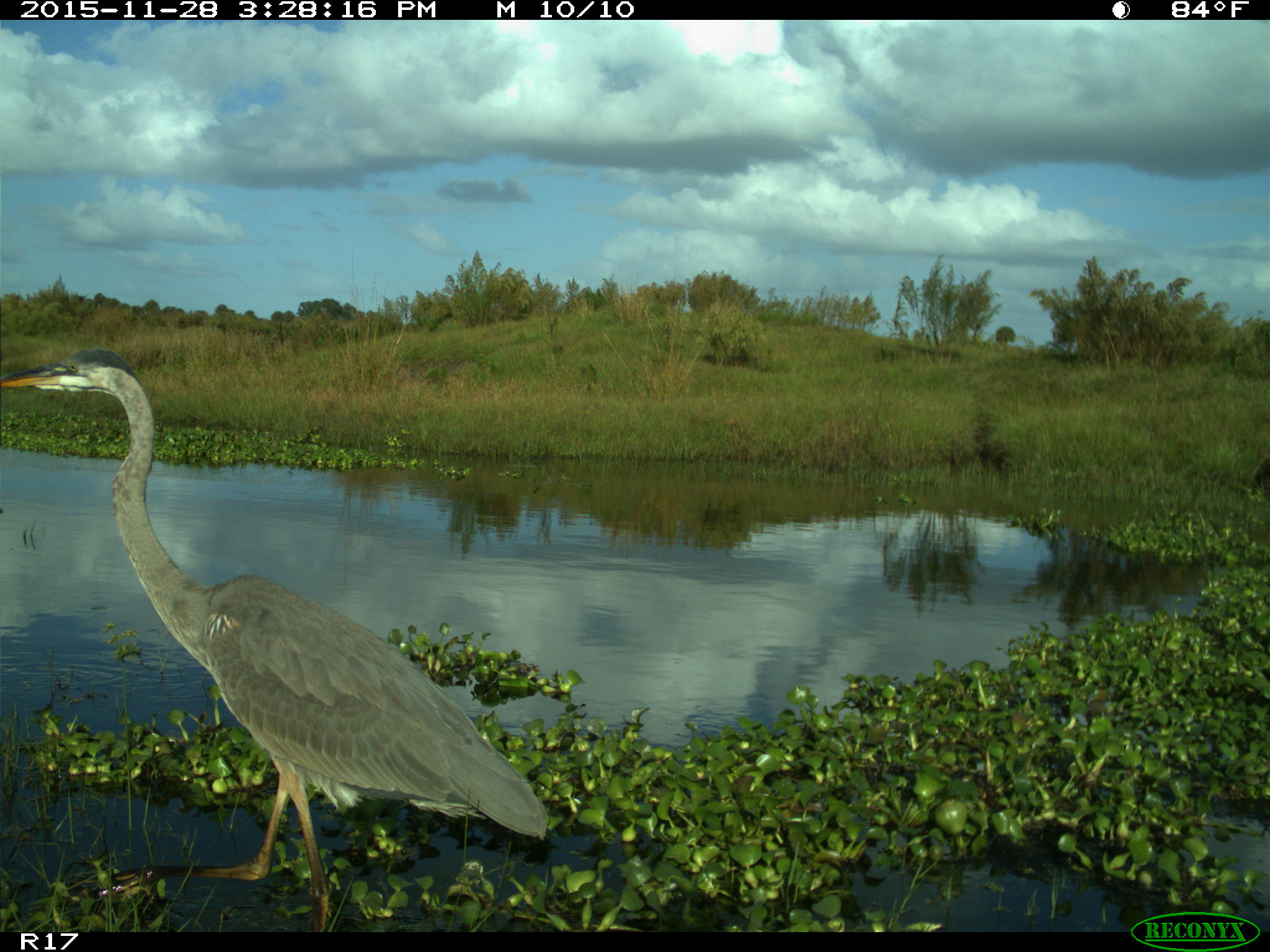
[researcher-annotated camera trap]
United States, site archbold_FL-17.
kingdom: Animalia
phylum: Chordata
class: Aves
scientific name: Aves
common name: birds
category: unidentified bird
Unidentified bird (birds) (Aves).